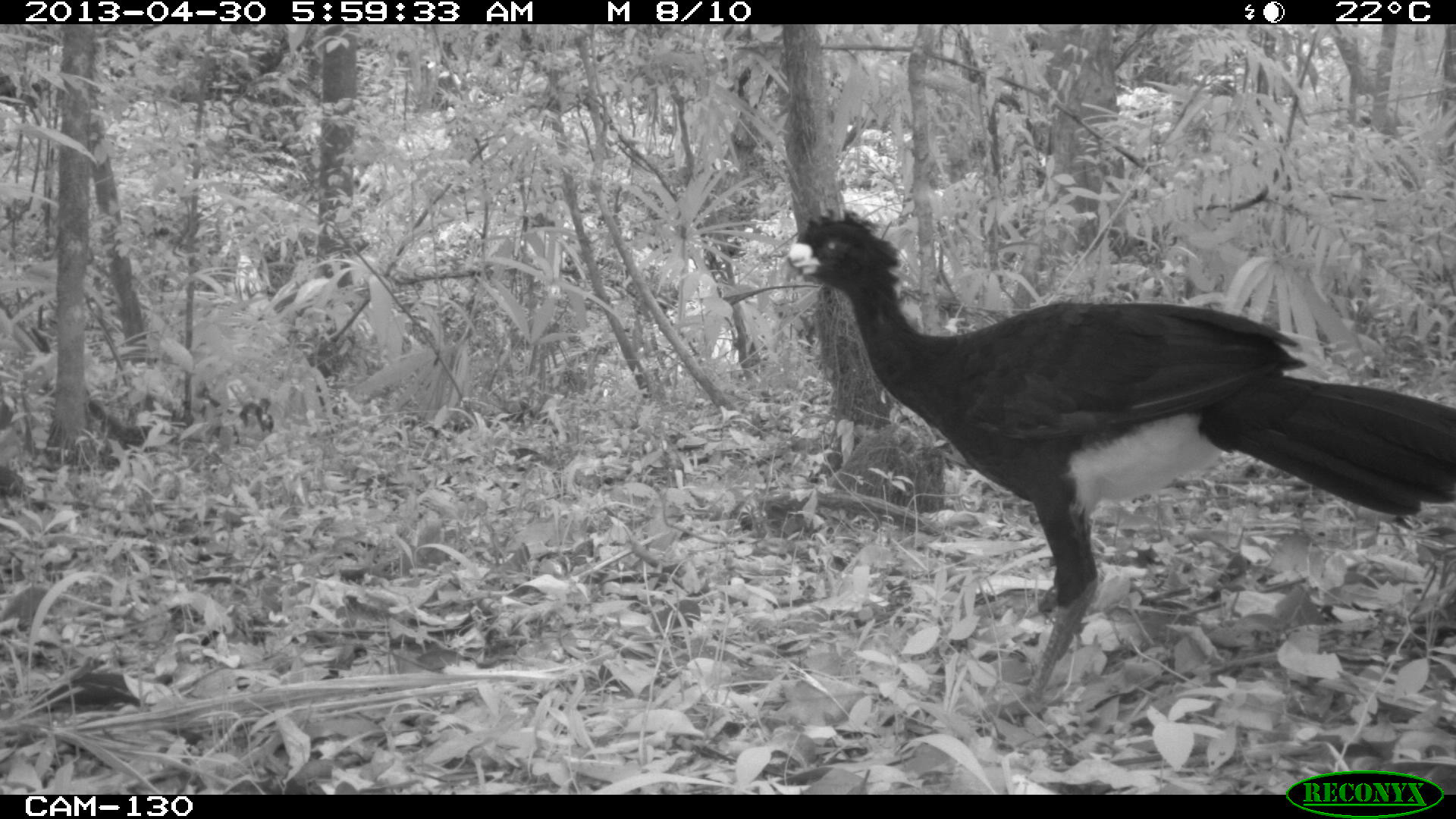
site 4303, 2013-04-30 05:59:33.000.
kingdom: Animalia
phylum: Chordata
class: Aves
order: Galliformes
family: Cracidae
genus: Crax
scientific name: Crax rubra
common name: great curassow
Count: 2.